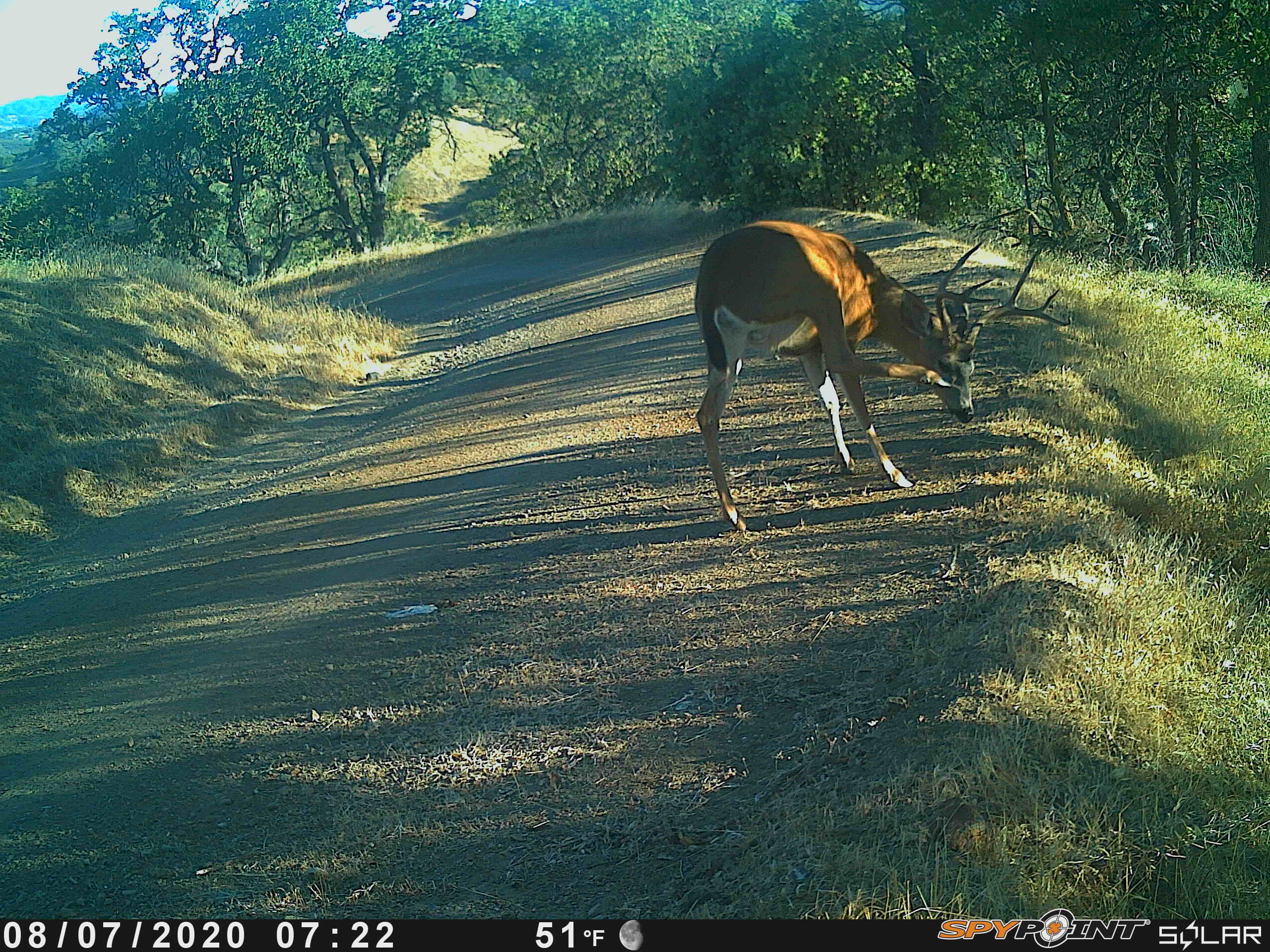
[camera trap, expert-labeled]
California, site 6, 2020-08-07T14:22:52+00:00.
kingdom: Animalia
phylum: Chordata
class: Mammalia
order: Artiodactyla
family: Cervidae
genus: Odocoileus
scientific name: Odocoileus hemionus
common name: mule deer